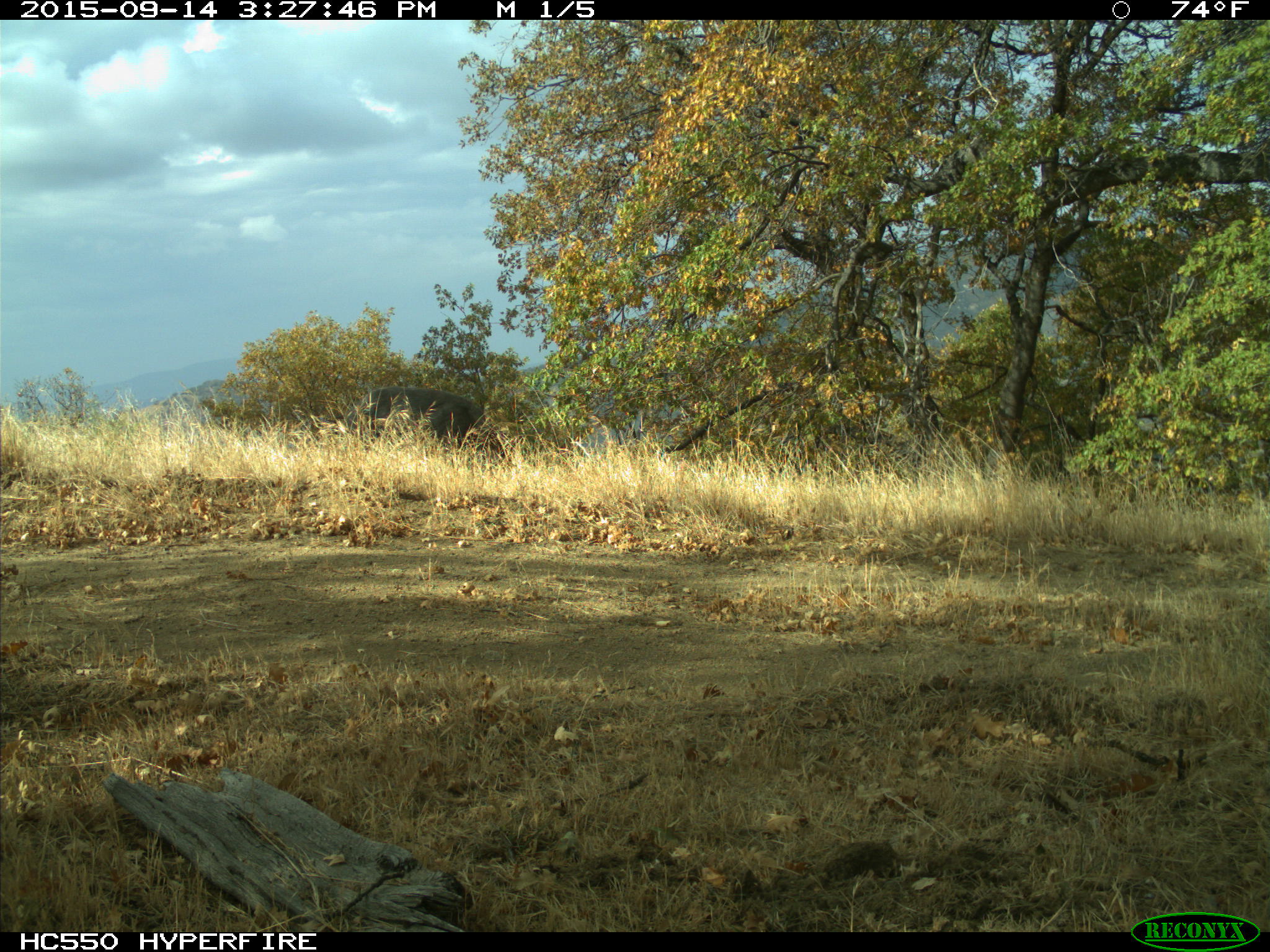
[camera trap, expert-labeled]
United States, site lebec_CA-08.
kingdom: Animalia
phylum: Chordata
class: Mammalia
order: Artiodactyla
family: Suidae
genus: Sus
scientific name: Sus scrofa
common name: wild boar